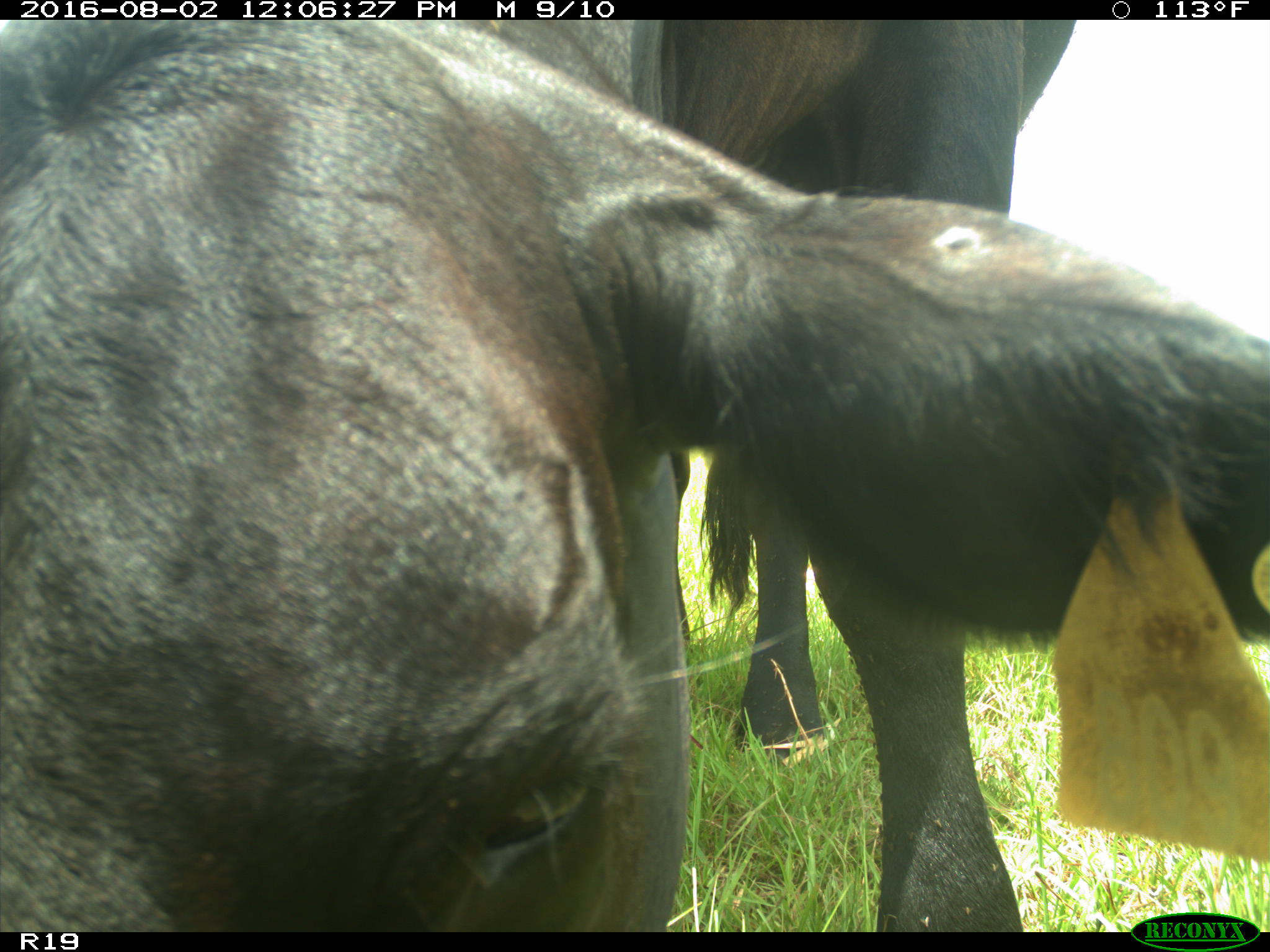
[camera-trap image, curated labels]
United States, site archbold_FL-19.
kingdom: Animalia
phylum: Chordata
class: Mammalia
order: Artiodactyla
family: Bovidae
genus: Bos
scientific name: Bos taurus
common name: domestic cow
Bos taurus (domestic cow).